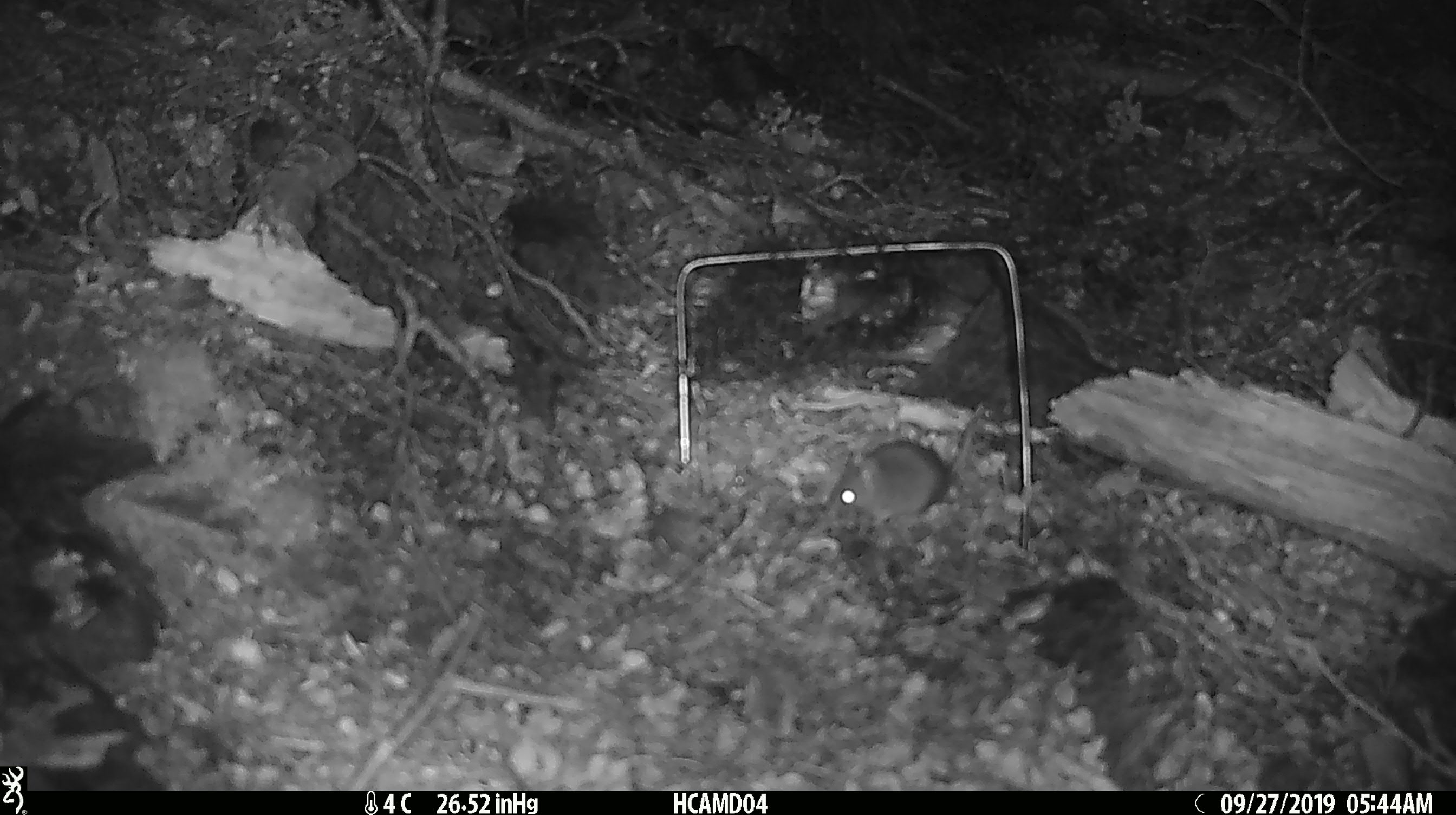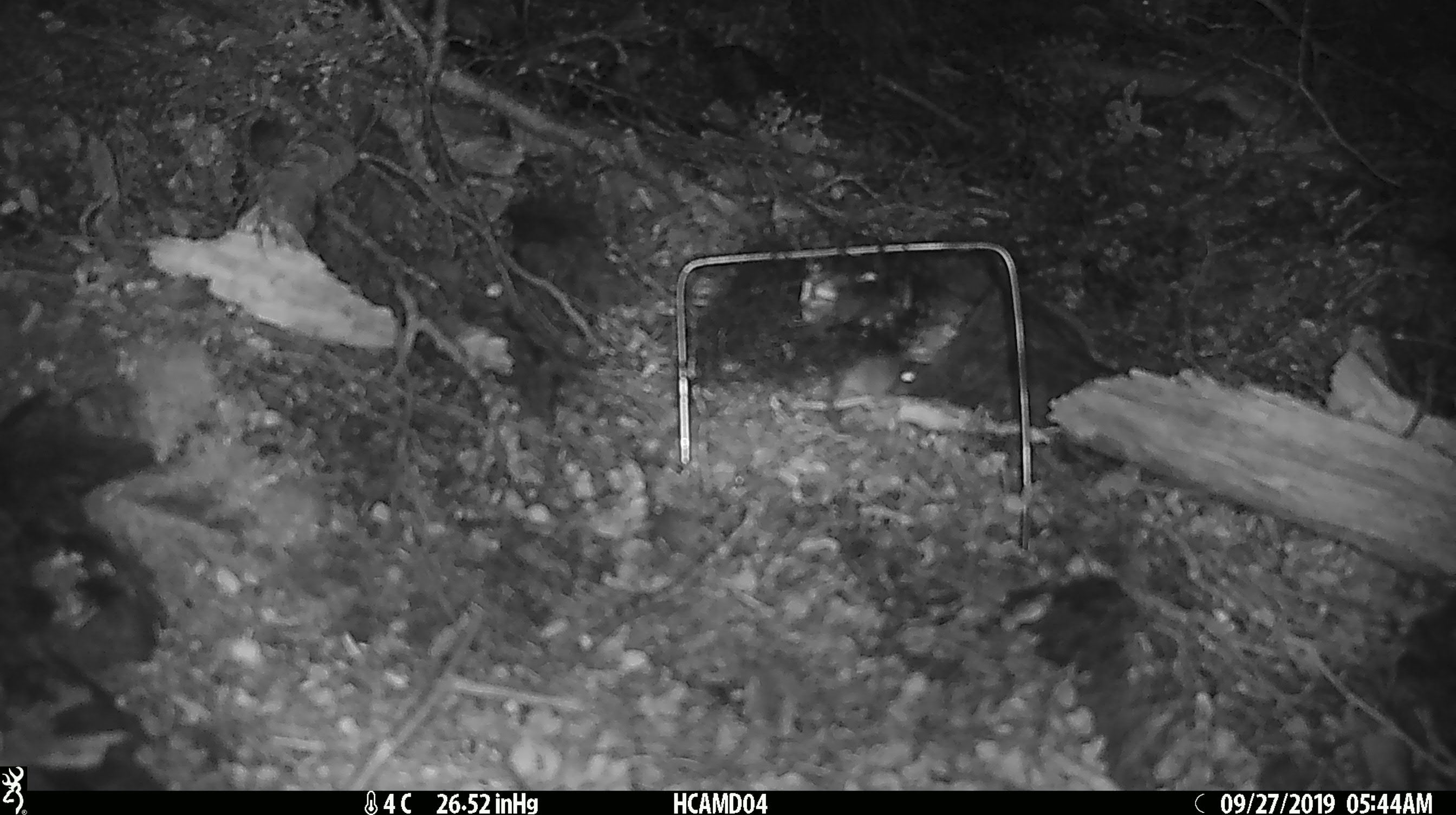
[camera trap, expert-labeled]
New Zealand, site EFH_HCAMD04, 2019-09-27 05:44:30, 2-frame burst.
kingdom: Animalia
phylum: Chordata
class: Mammalia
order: Rodentia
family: Muridae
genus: Mus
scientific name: Mus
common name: mouse